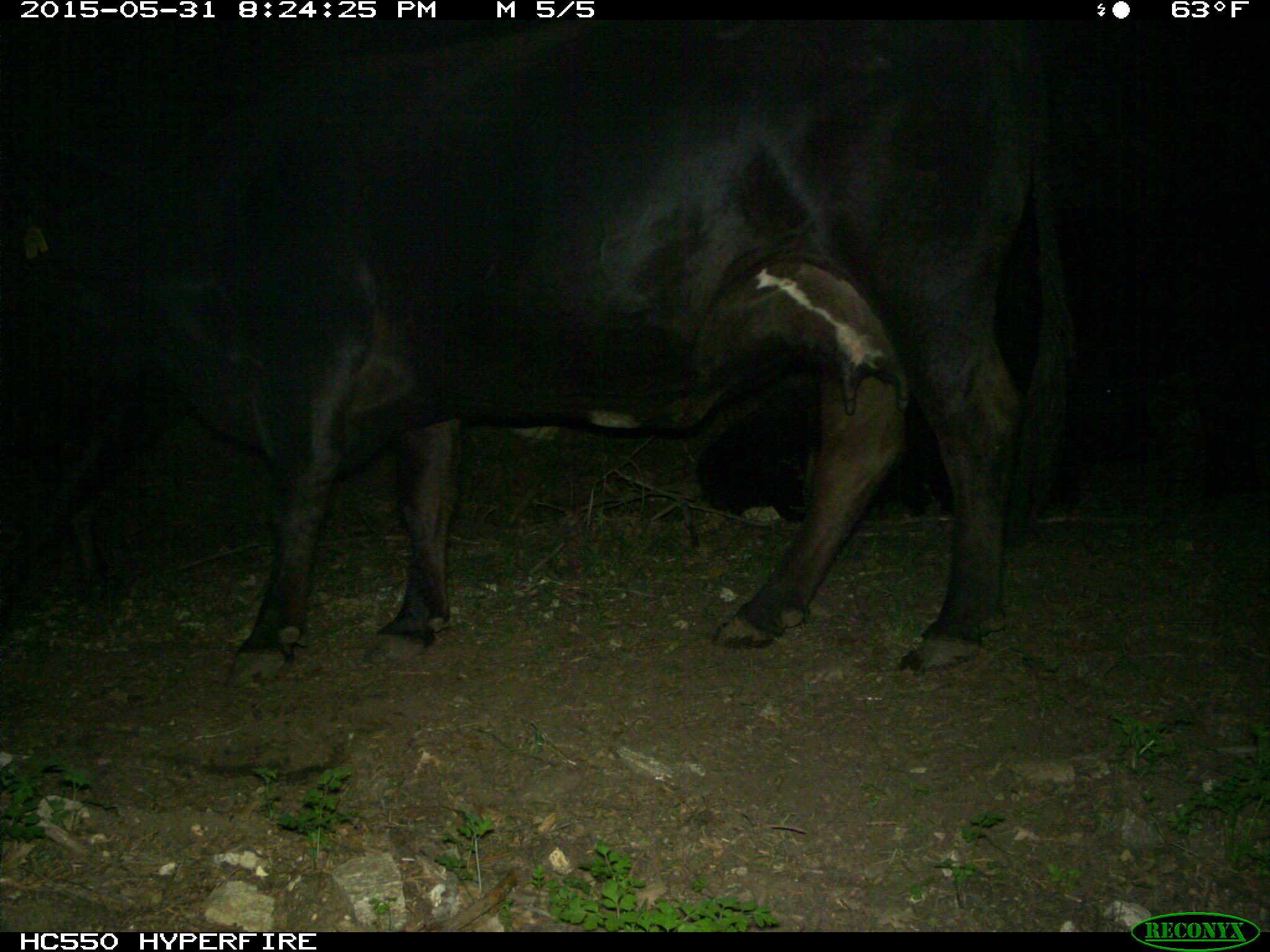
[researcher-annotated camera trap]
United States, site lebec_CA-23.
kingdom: Animalia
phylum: Chordata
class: Mammalia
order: Artiodactyla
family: Bovidae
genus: Bos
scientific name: Bos taurus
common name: domestic cow